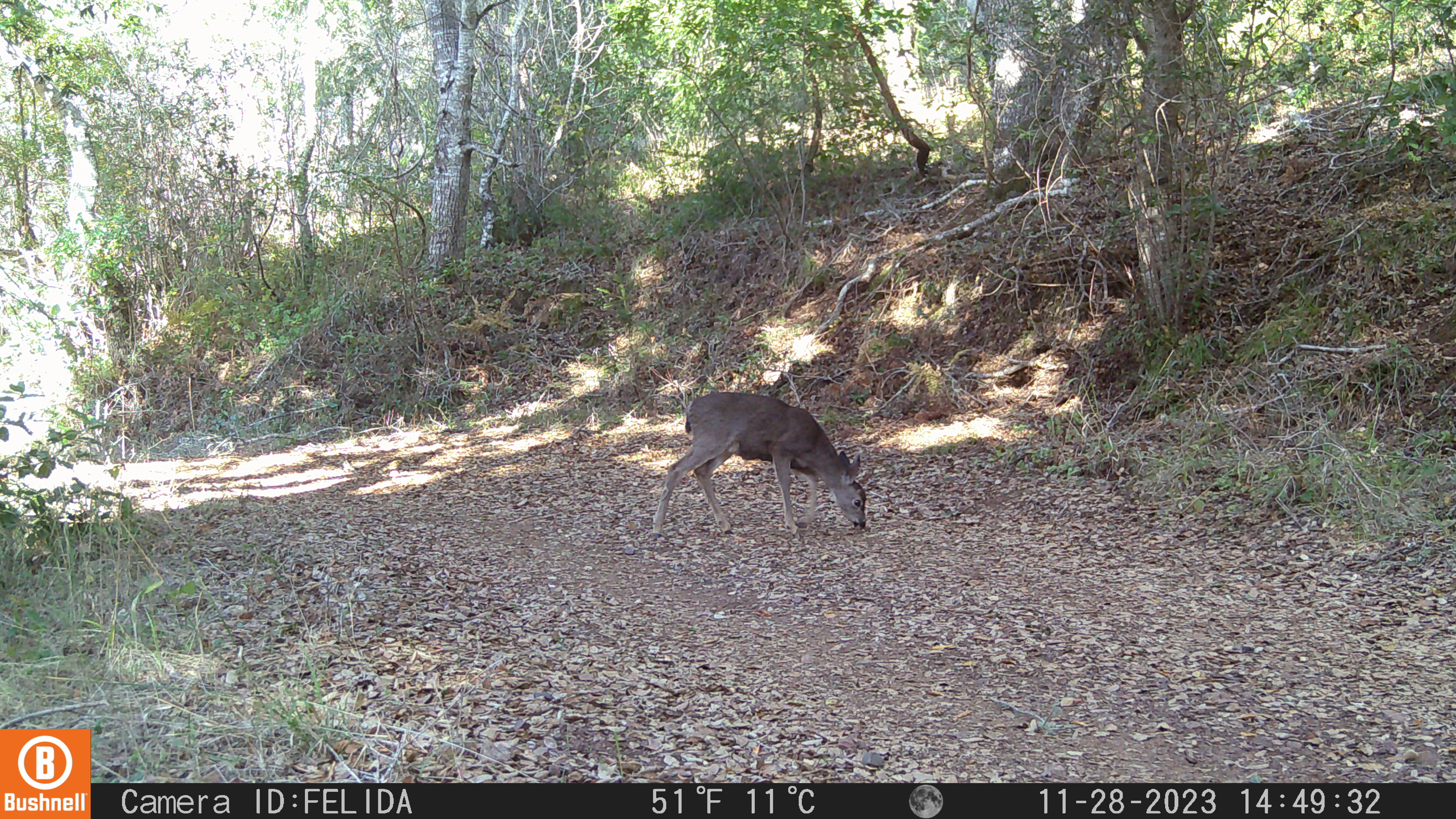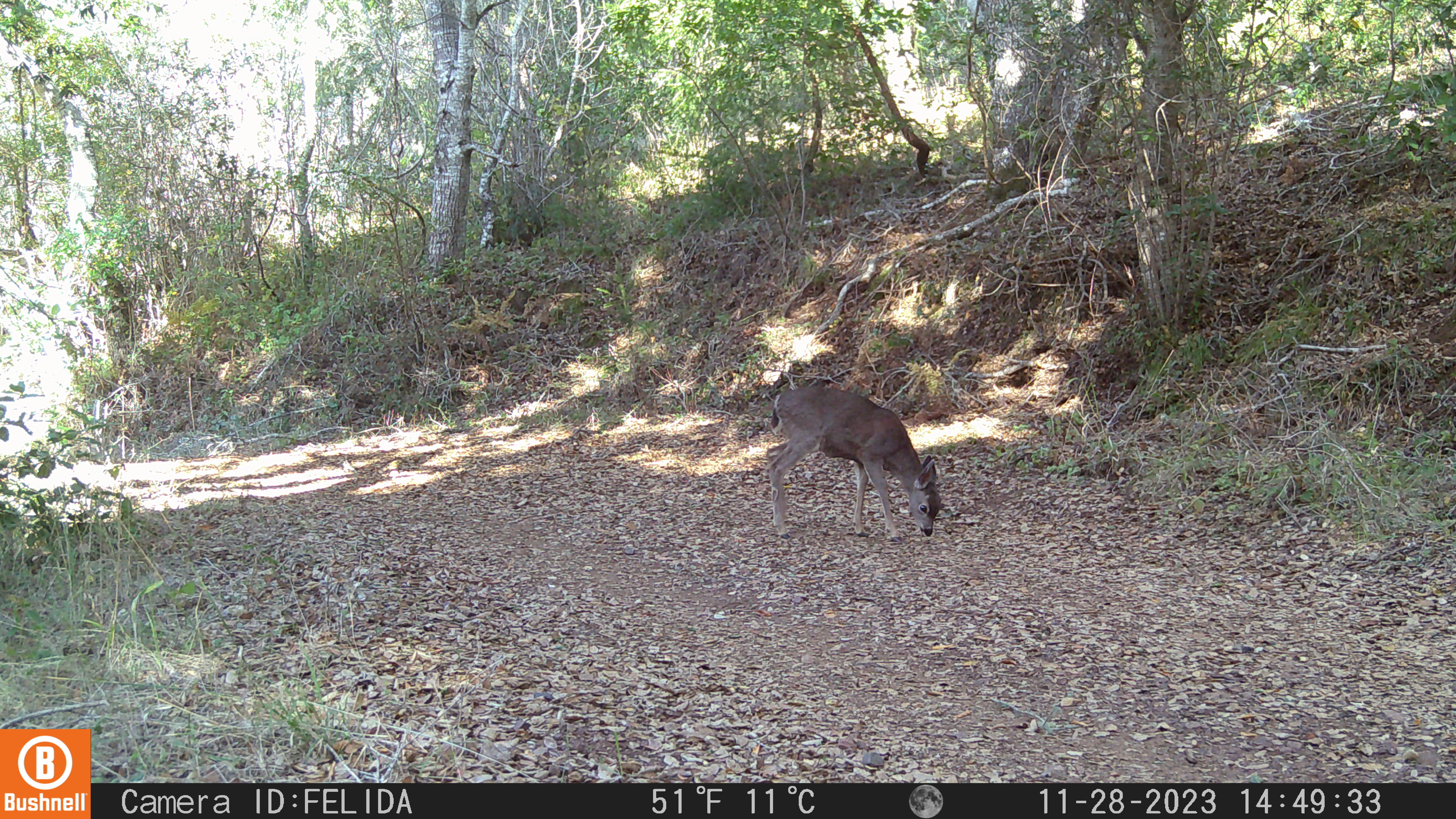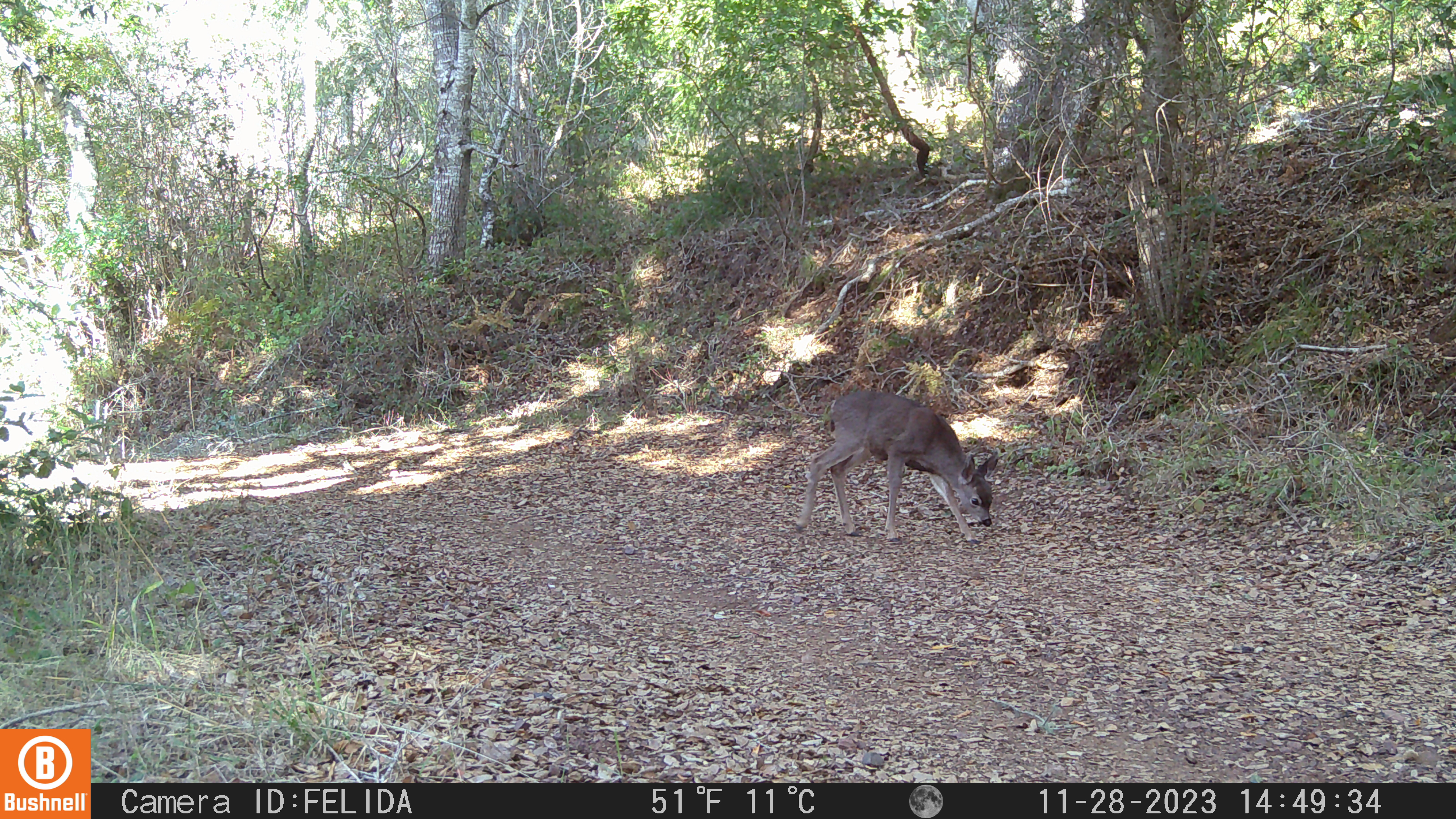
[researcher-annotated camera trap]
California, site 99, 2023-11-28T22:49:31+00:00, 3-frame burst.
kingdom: Animalia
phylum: Chordata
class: Mammalia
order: Artiodactyla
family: Cervidae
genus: Odocoileus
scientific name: Odocoileus hemionus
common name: mule deer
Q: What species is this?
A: Mule deer (Odocoileus hemionus).